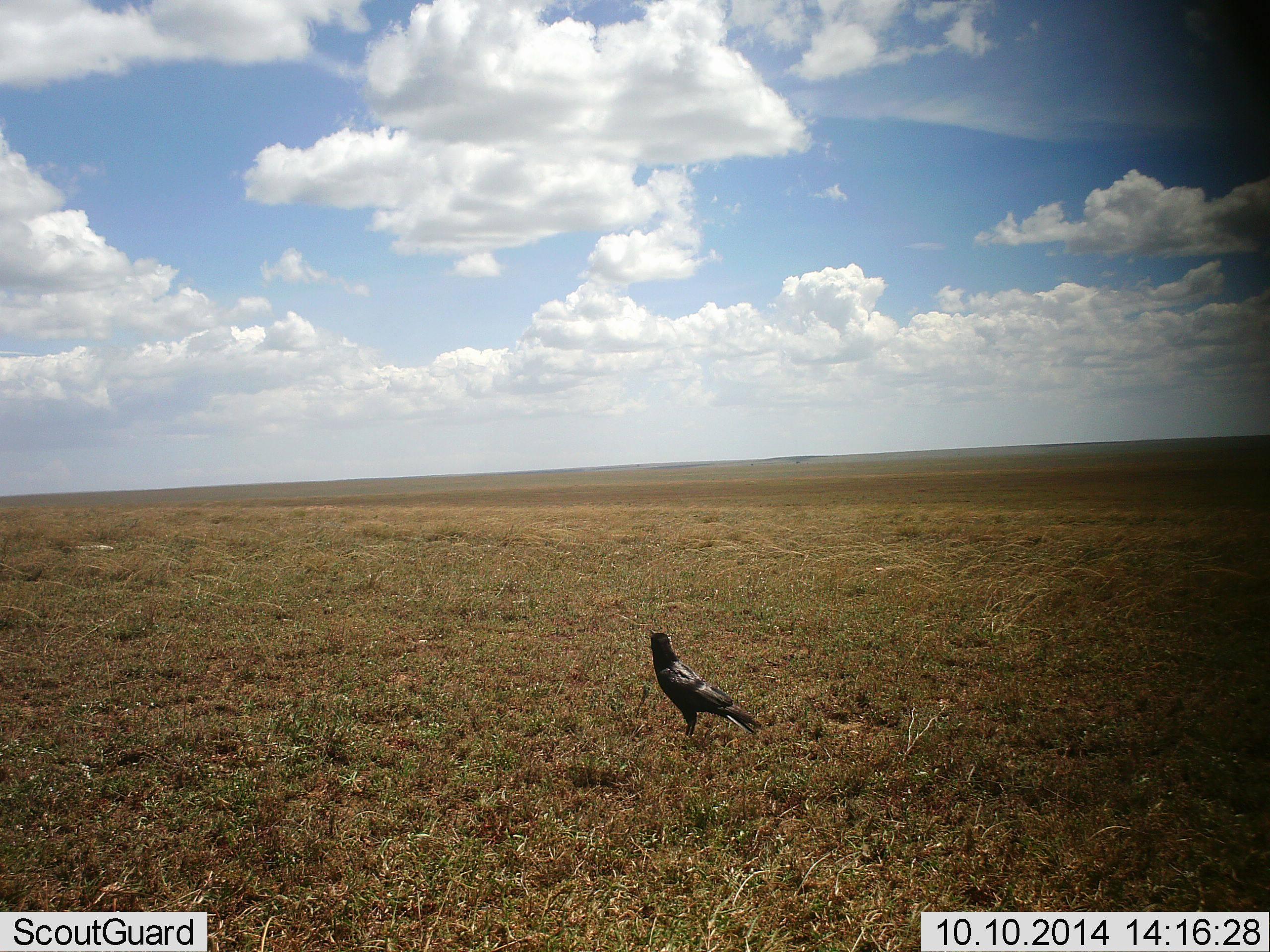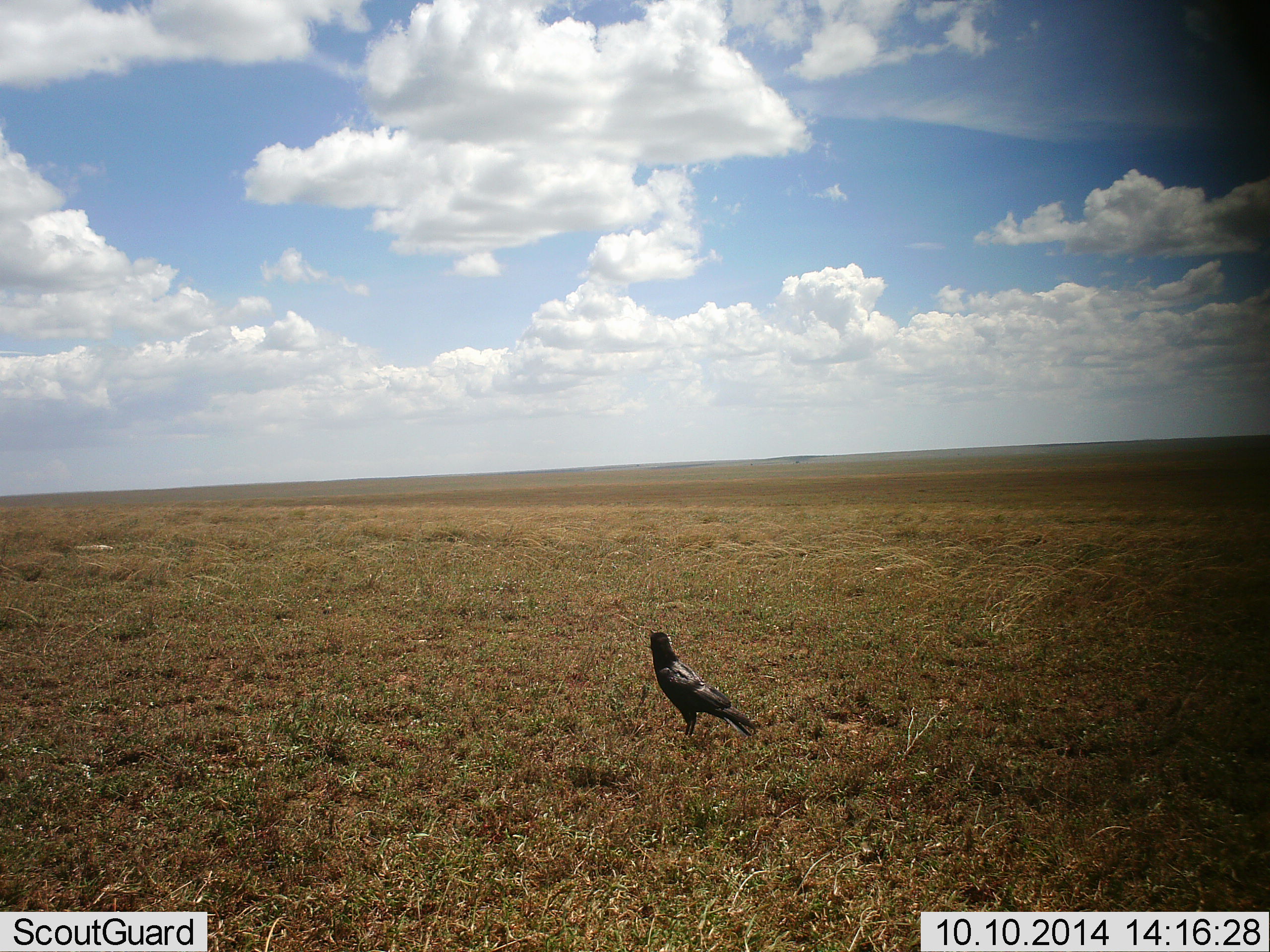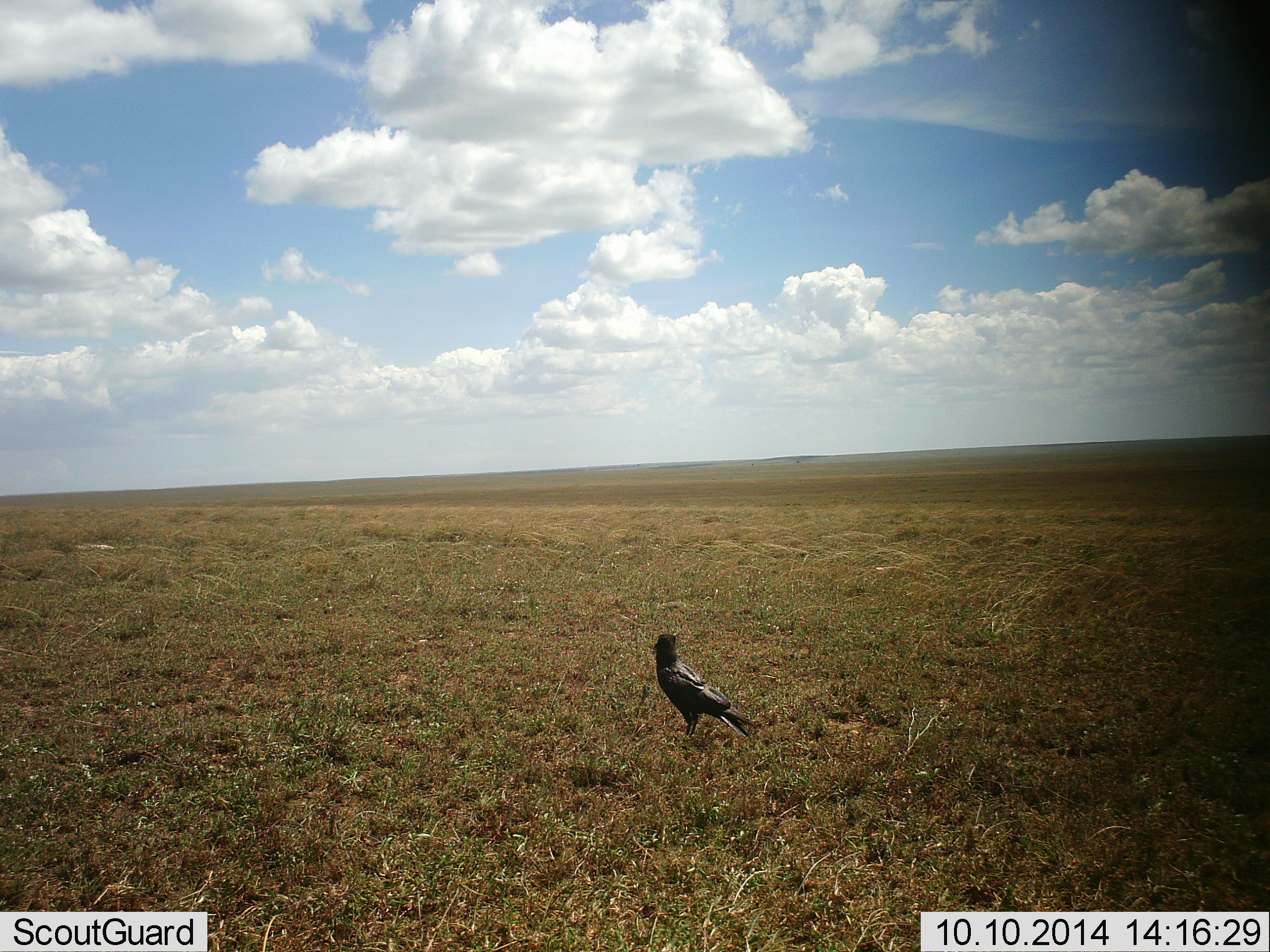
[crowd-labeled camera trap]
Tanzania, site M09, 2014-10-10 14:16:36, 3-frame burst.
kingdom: Animalia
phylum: Chordata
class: Aves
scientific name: Aves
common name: bird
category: otherbird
Otherbird (bird) (Aves), count 1. Behavior (volunteer vote fractions): standing 90%, resting 10%, moving 0%, interacting 0%. Young present (vote fraction): 0%. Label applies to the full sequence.